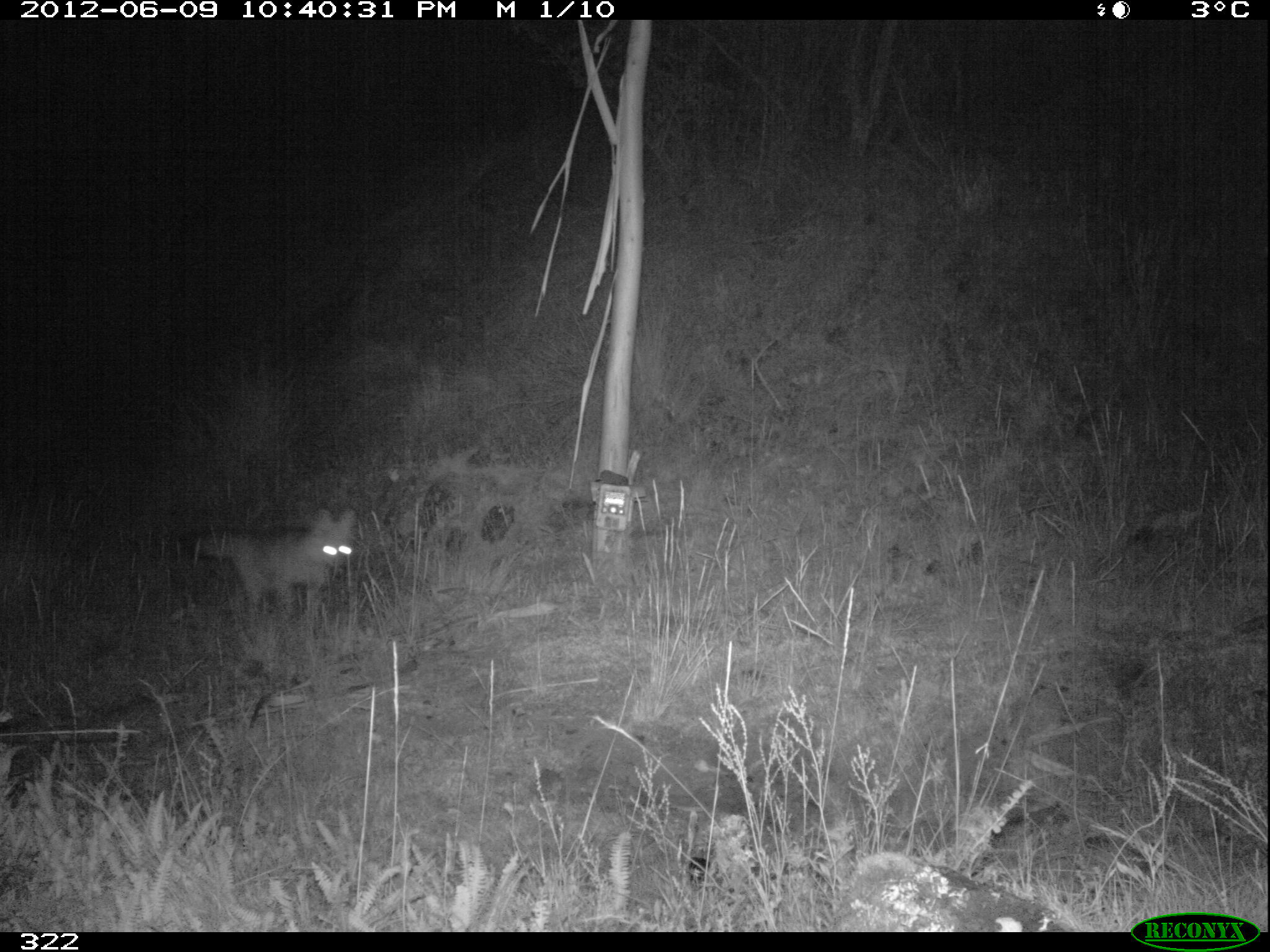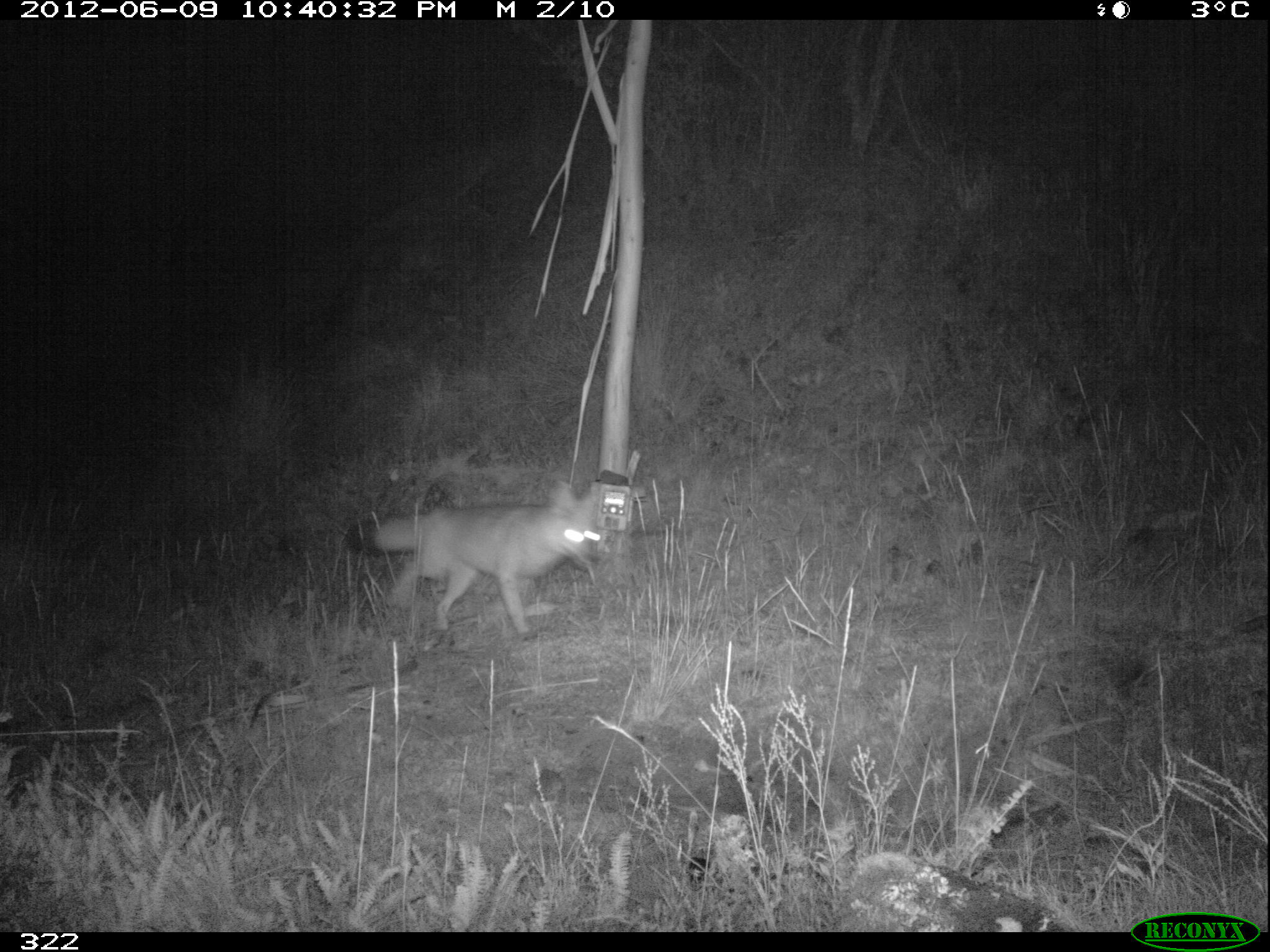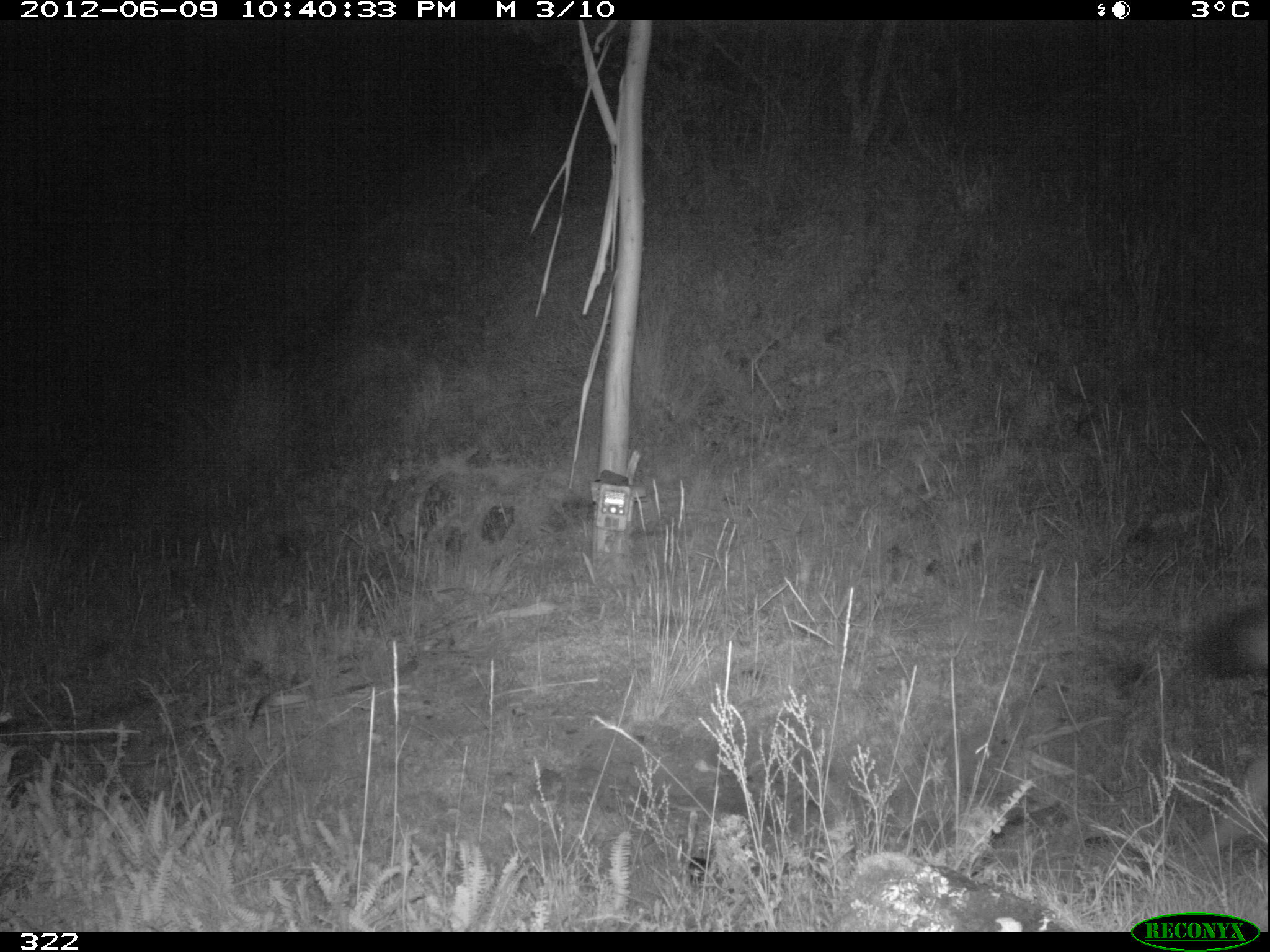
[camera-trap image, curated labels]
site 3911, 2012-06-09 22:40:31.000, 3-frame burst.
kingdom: Animalia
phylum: Chordata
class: Mammalia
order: Carnivora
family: Canidae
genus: Lycalopex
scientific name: Lycalopex culpaeus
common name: culpeo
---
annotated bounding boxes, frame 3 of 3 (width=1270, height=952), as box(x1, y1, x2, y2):
lycalopex culpaeus: box(1189, 604, 1267, 856)